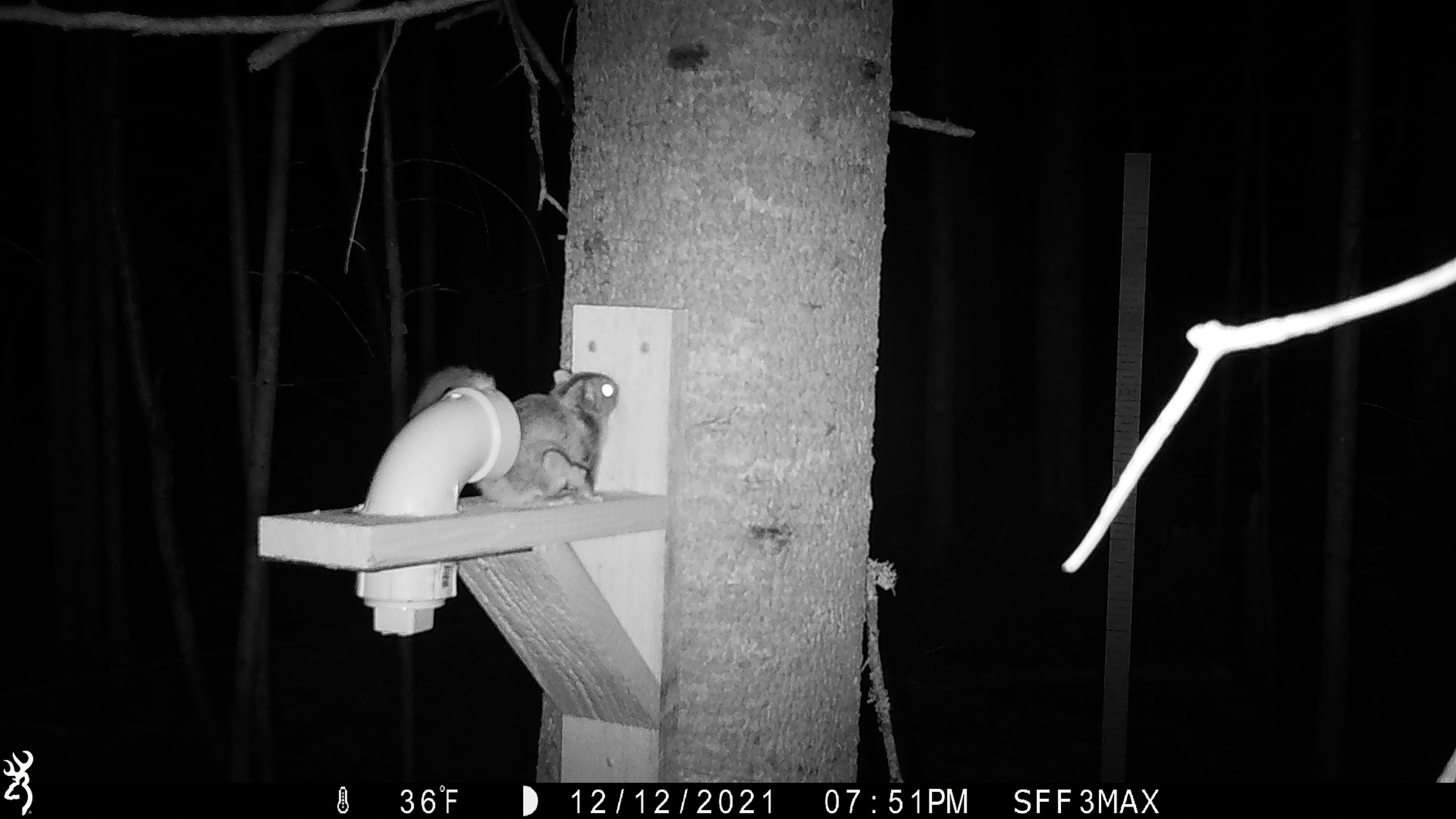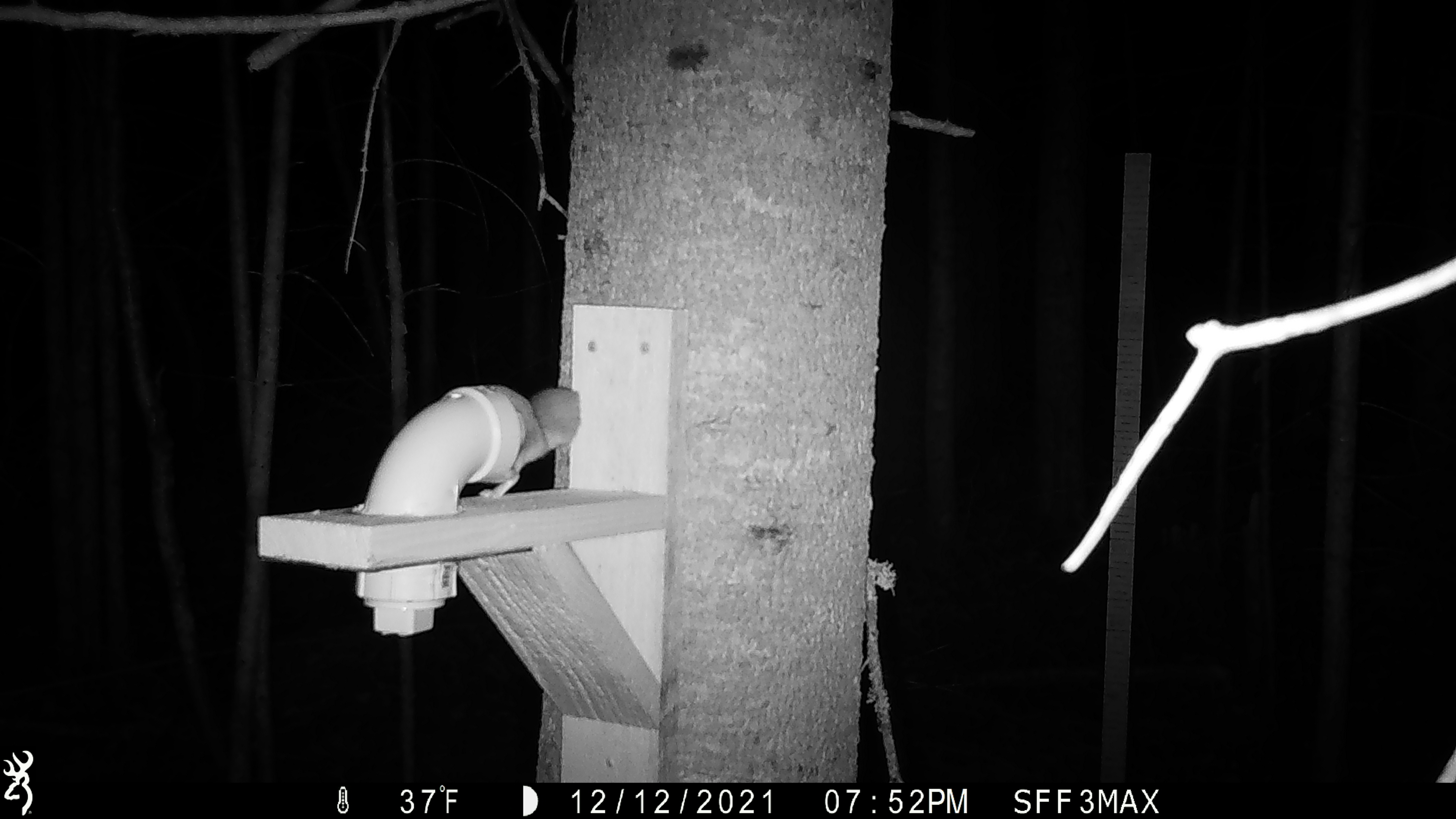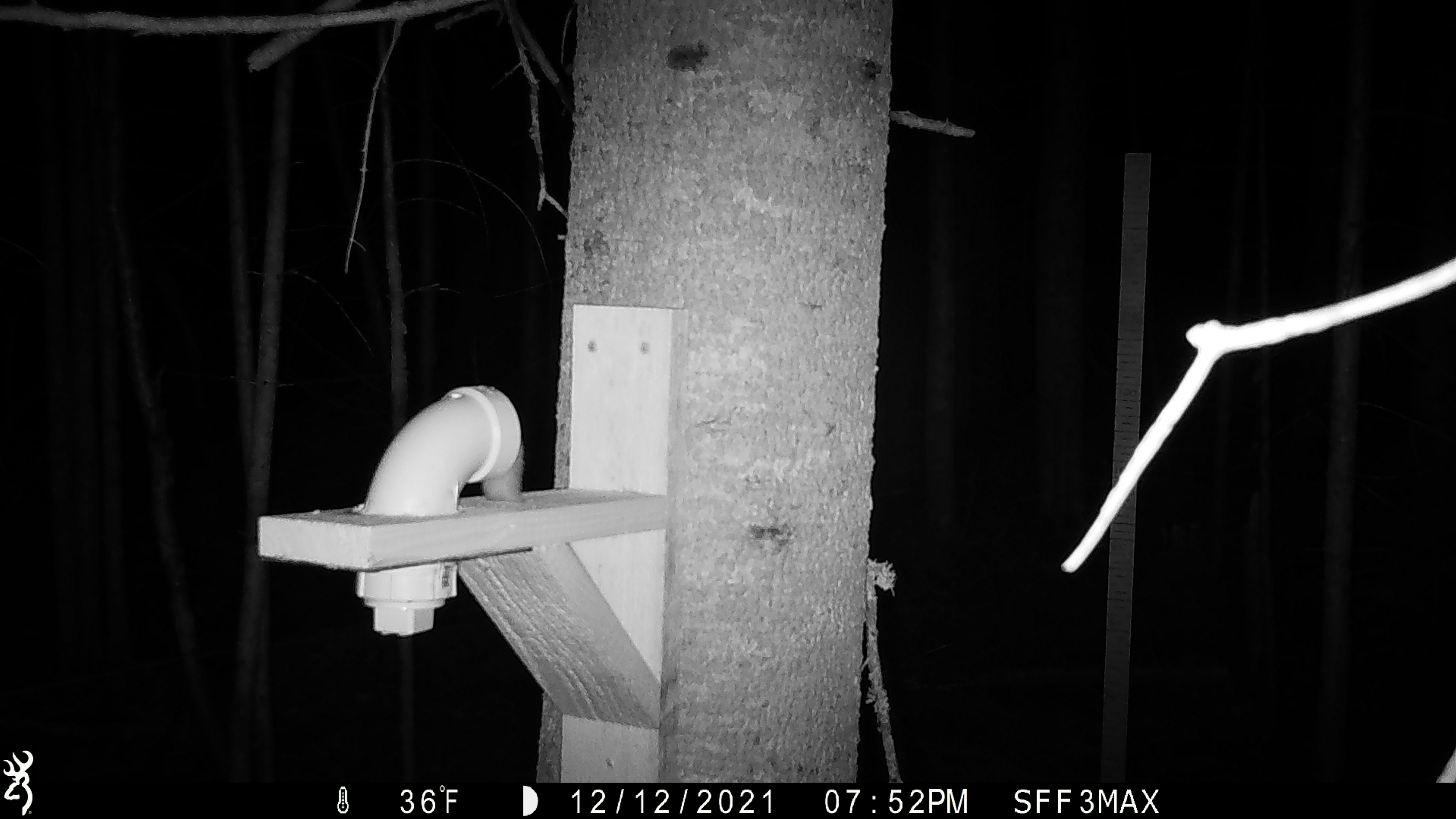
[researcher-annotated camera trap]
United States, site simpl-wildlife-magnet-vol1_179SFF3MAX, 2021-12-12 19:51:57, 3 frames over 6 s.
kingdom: Animalia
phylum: Chordata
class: Mammalia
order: Rodentia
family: Sciuridae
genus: Glaucomys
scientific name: Glaucomys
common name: flying squirrel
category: flying squirrel sp.